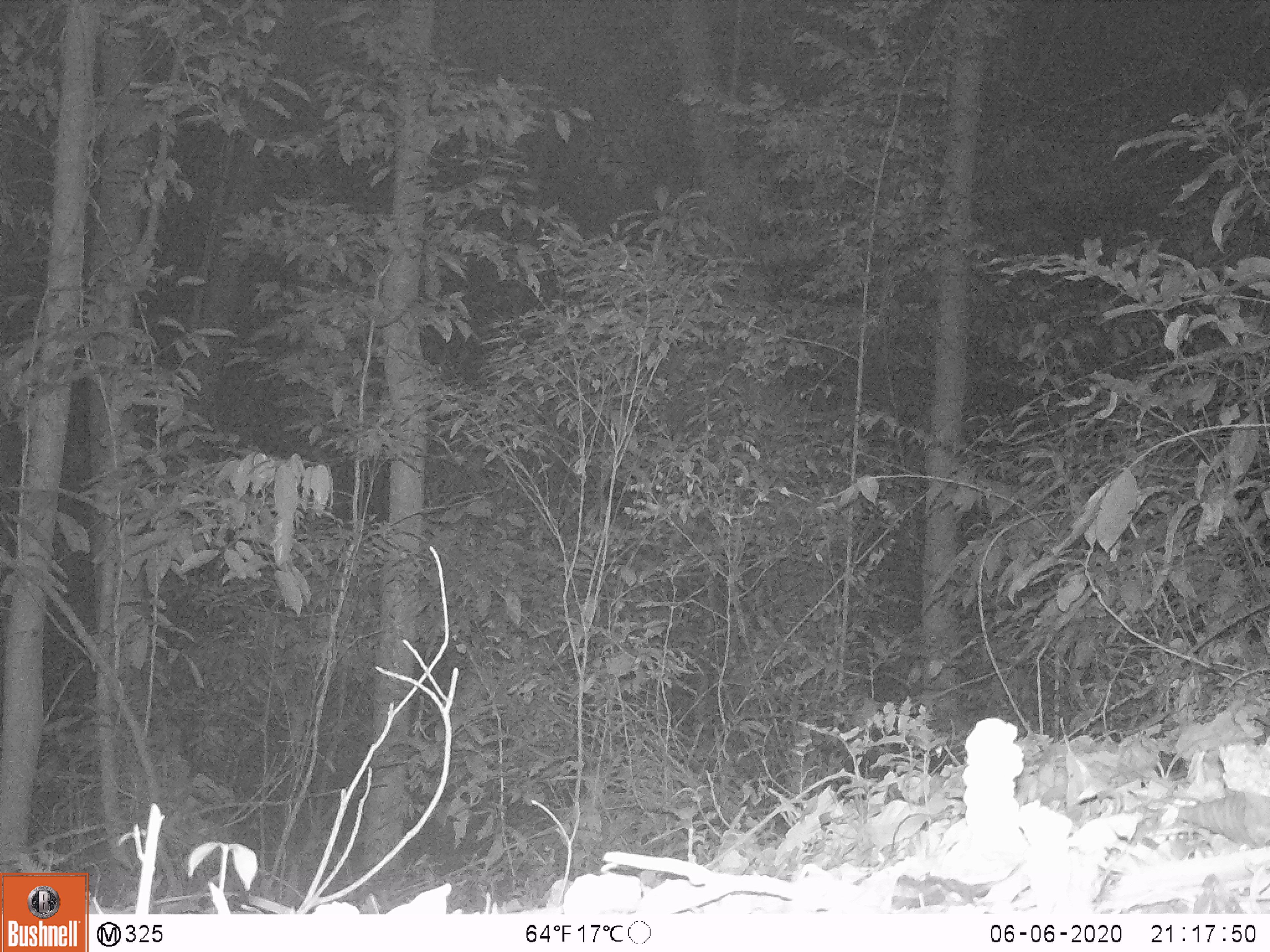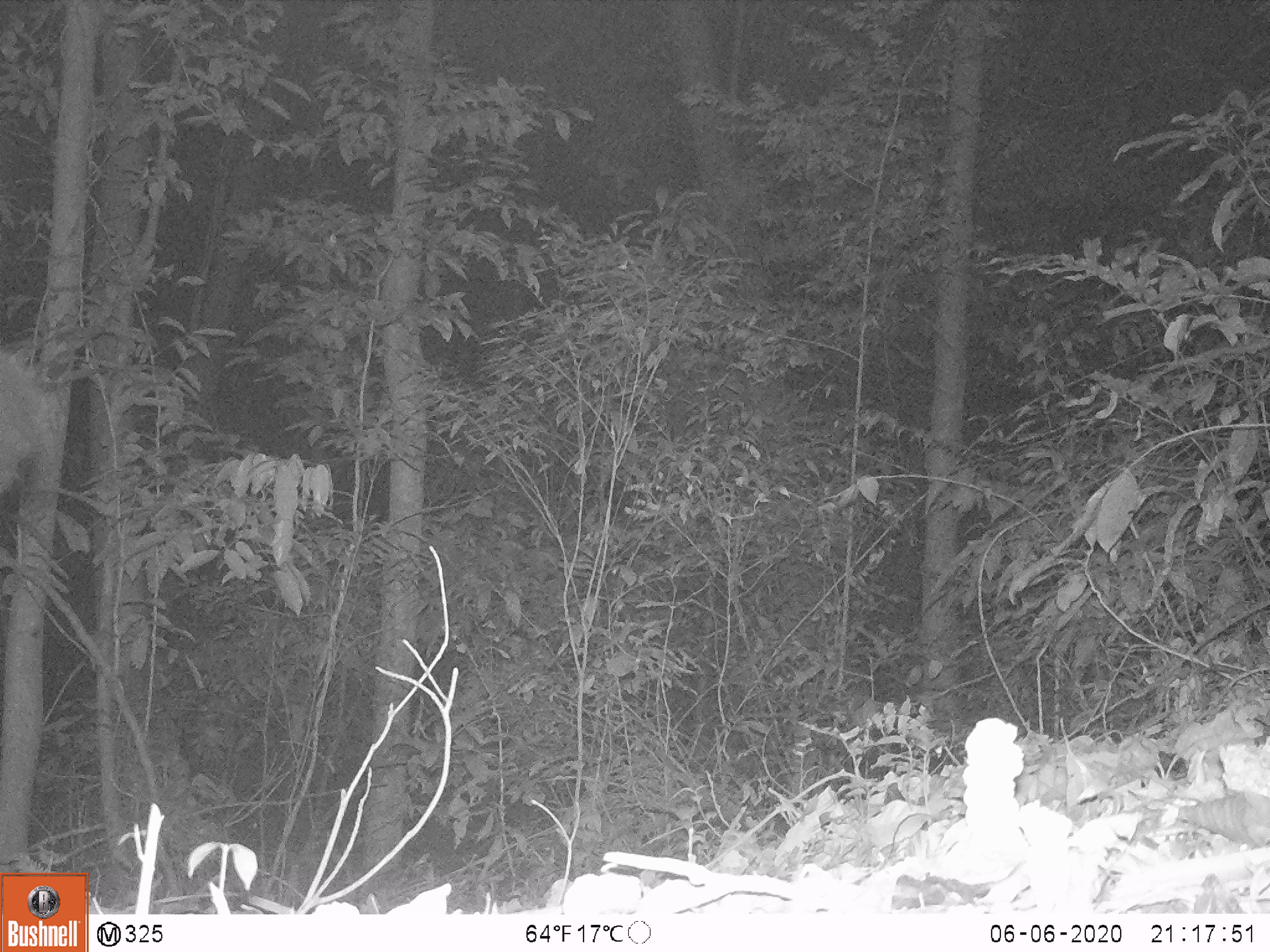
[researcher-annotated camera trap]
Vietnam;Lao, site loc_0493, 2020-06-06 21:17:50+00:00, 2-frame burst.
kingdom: Animalia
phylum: Chordata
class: Mammalia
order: Carnivora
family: Viverridae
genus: Paradoxurus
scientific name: Paradoxurus hermaphroditus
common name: common palm civet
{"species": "common palm civet (Paradoxurus hermaphroditus)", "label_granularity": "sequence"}